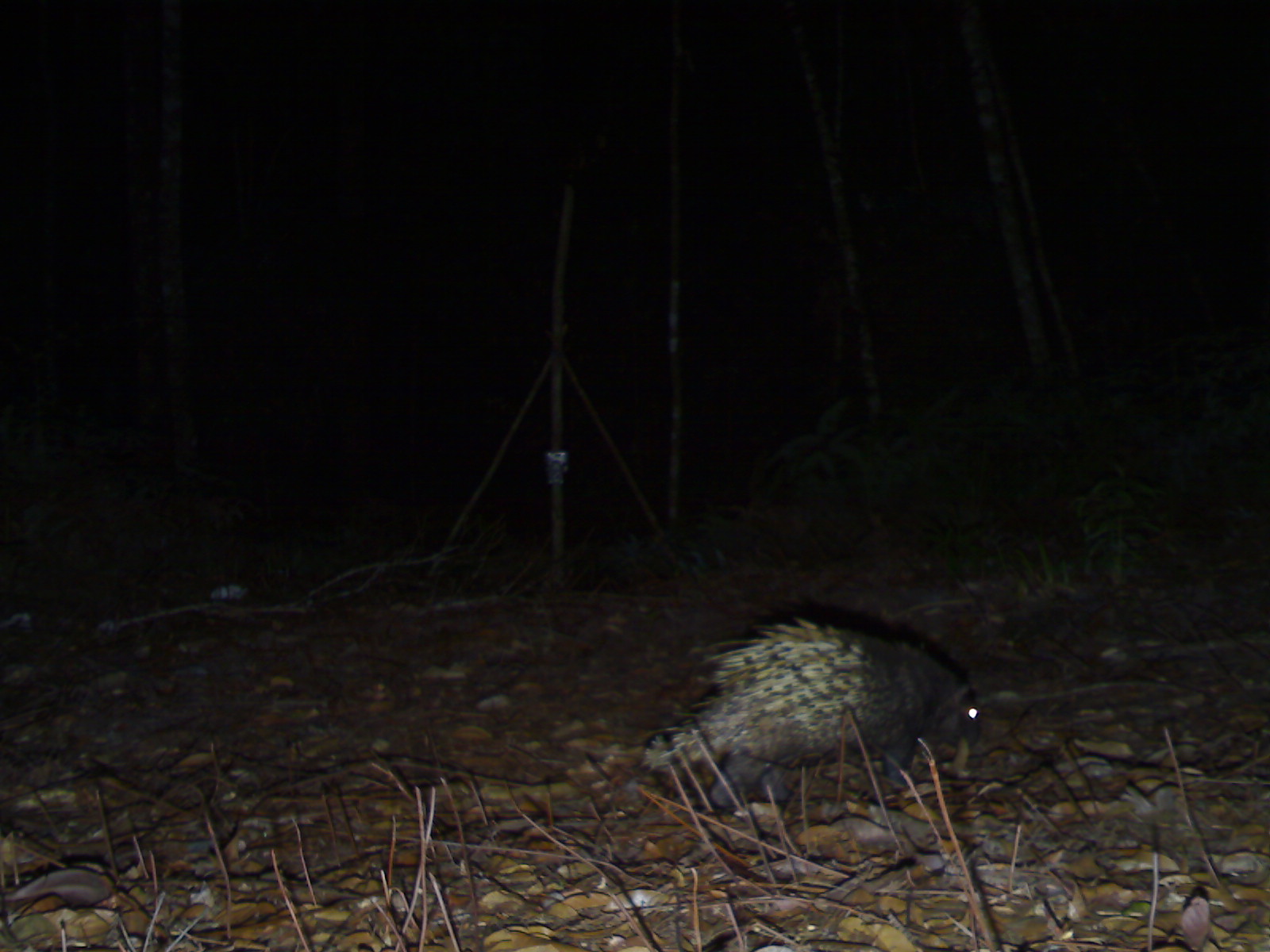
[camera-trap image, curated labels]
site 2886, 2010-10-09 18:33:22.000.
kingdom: Animalia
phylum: Chordata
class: Mammalia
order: Rodentia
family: Hystricidae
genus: Hystrix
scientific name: Hystrix brachyura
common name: east asian porcupine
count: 1